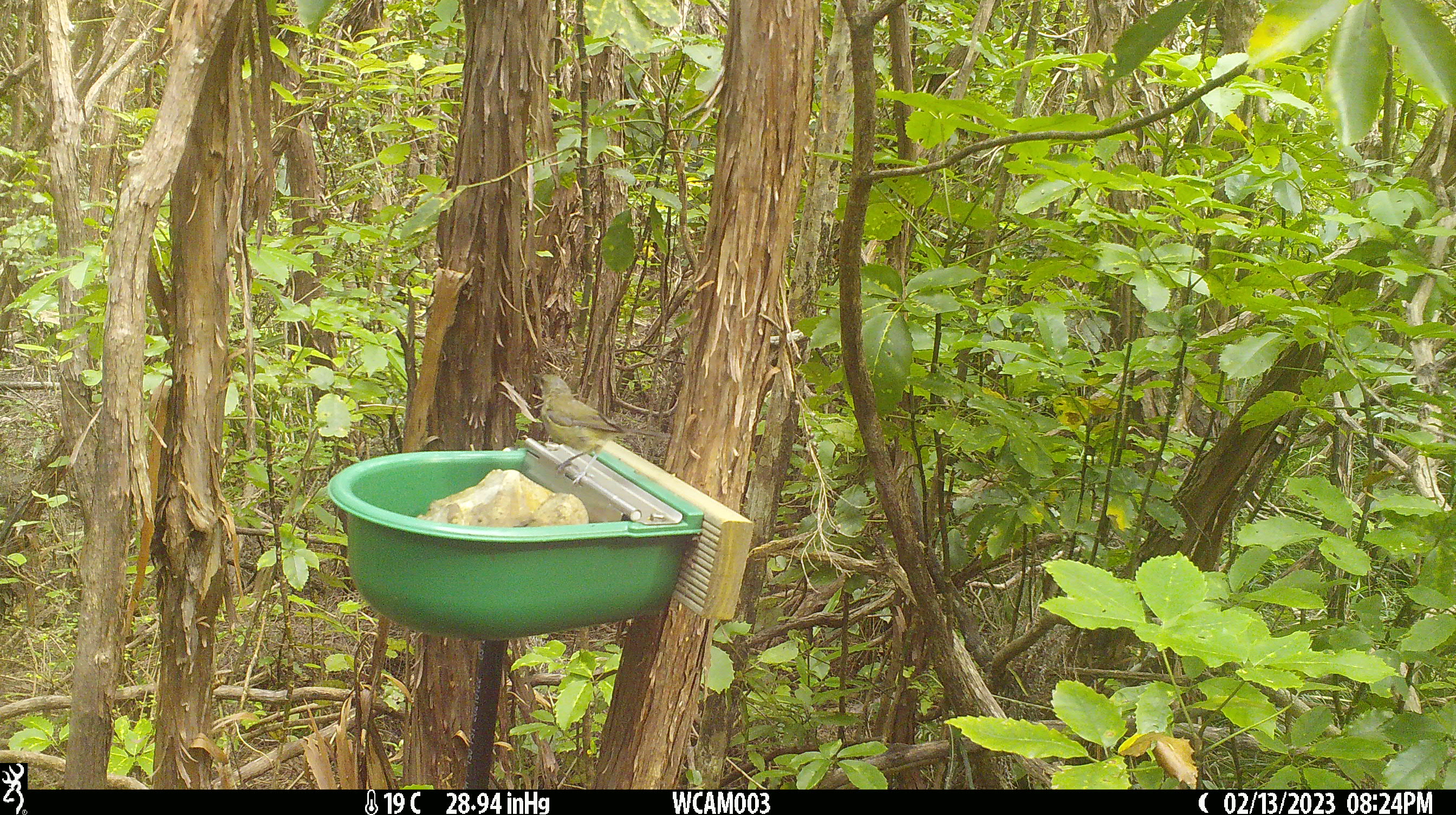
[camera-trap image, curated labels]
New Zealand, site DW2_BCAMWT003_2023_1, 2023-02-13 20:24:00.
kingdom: Animalia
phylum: Chordata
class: Aves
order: Passeriformes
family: Meliphagidae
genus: Anthornis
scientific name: Anthornis melanura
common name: new zealand bellbird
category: bellbird